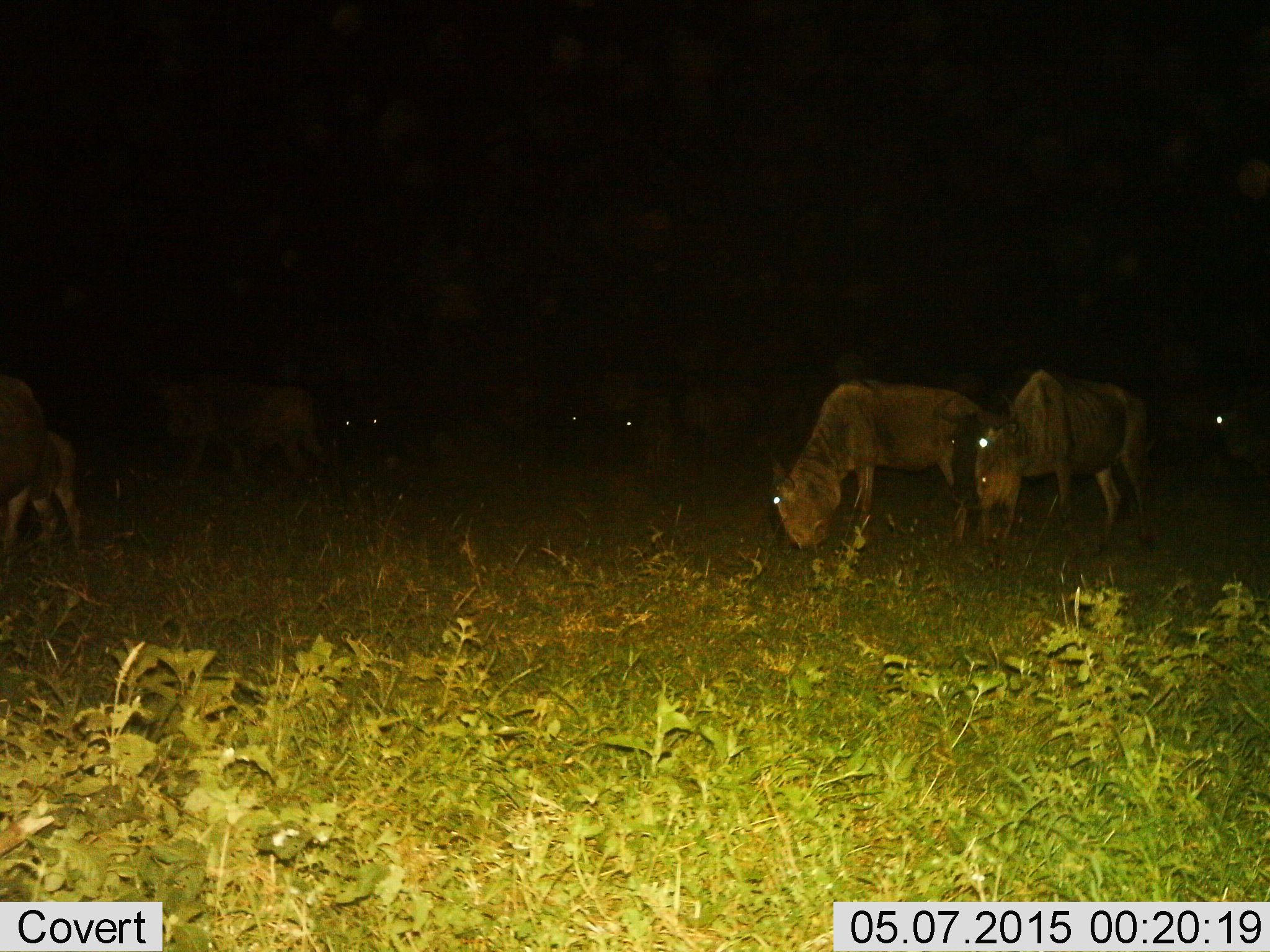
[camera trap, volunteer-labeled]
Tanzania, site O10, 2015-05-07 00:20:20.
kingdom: Animalia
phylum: Chordata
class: Mammalia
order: Artiodactyla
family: Bovidae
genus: Connochaetes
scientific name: Connochaetes taurinus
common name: blue wildebeest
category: wildebeest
Wildebeest (blue wildebeest) (Connochaetes taurinus), count 7. Behavior (volunteer vote fractions): standing 60%, resting 0%, moving 40%, interacting 0%. Young present (vote fraction): 20%. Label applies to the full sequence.